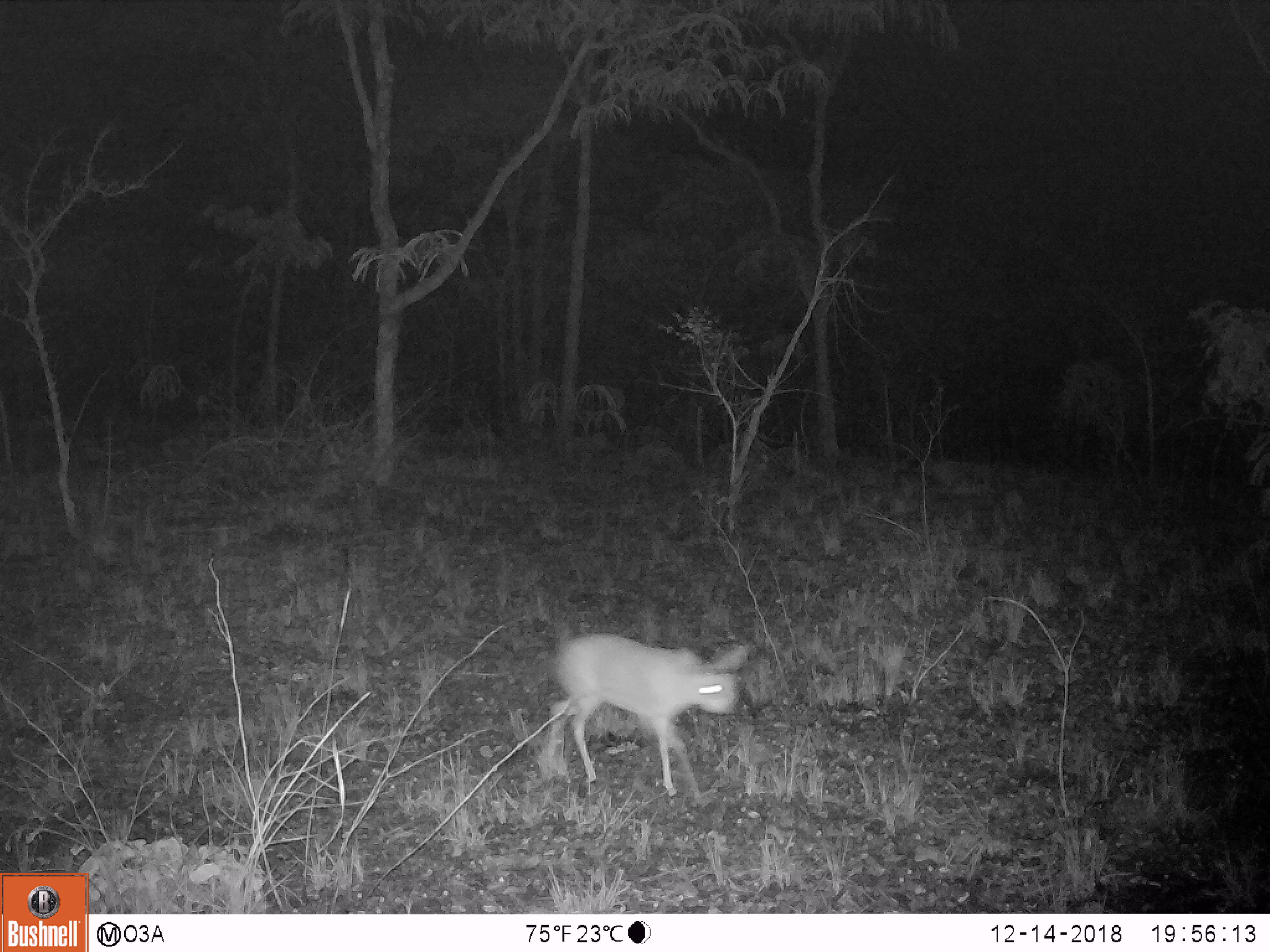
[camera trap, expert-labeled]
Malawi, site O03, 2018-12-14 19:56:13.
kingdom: Animalia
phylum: Chordata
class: Mammalia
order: Artiodactyla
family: Bovidae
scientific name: Antilopinae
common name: small antelope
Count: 1.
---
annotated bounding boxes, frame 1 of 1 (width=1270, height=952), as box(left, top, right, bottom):
small antelope: box(551, 632, 744, 795)